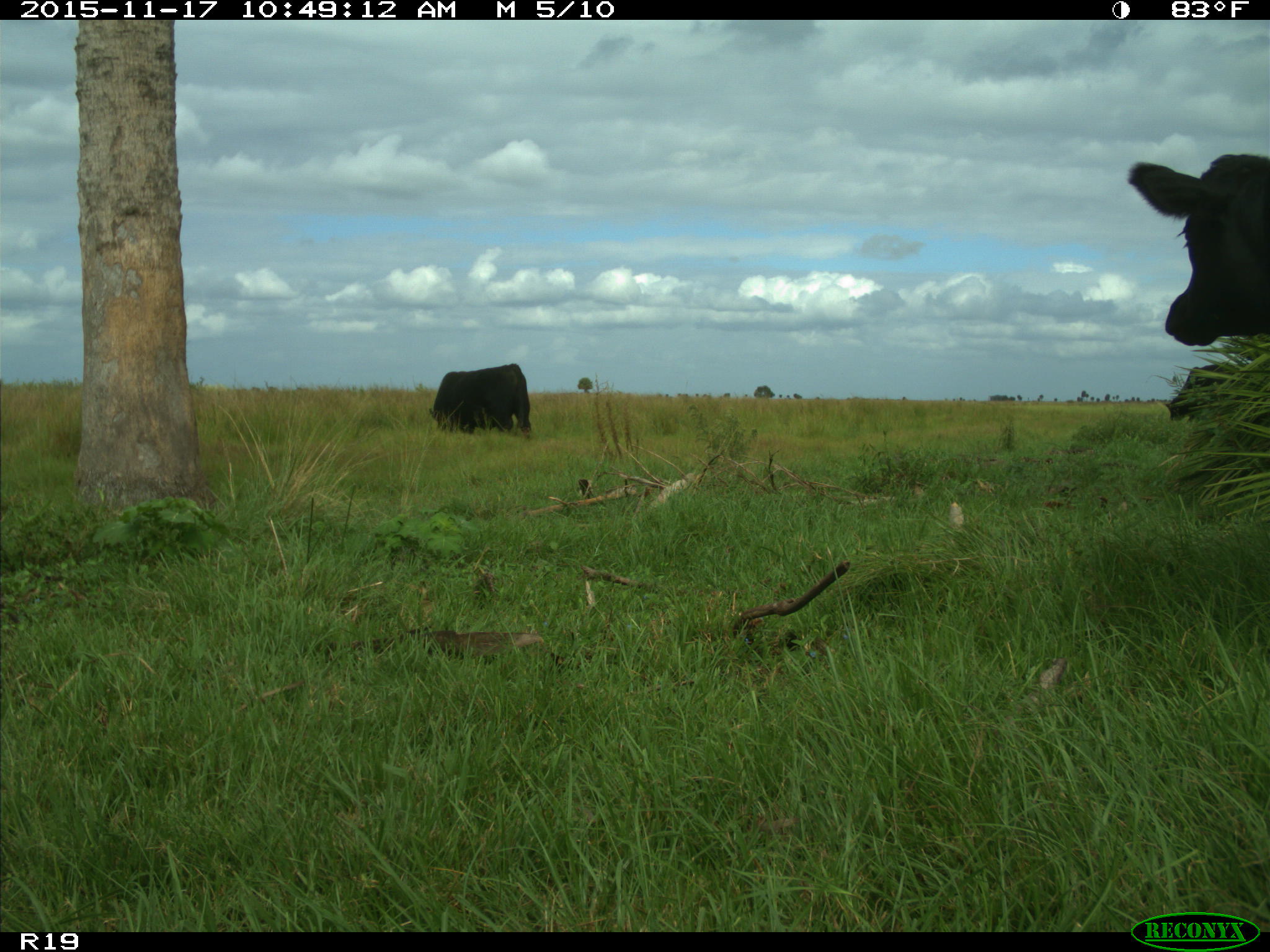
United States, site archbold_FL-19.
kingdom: Animalia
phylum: Chordata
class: Mammalia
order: Artiodactyla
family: Bovidae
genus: Bos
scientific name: Bos taurus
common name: domestic cow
Bos taurus (domestic cow).